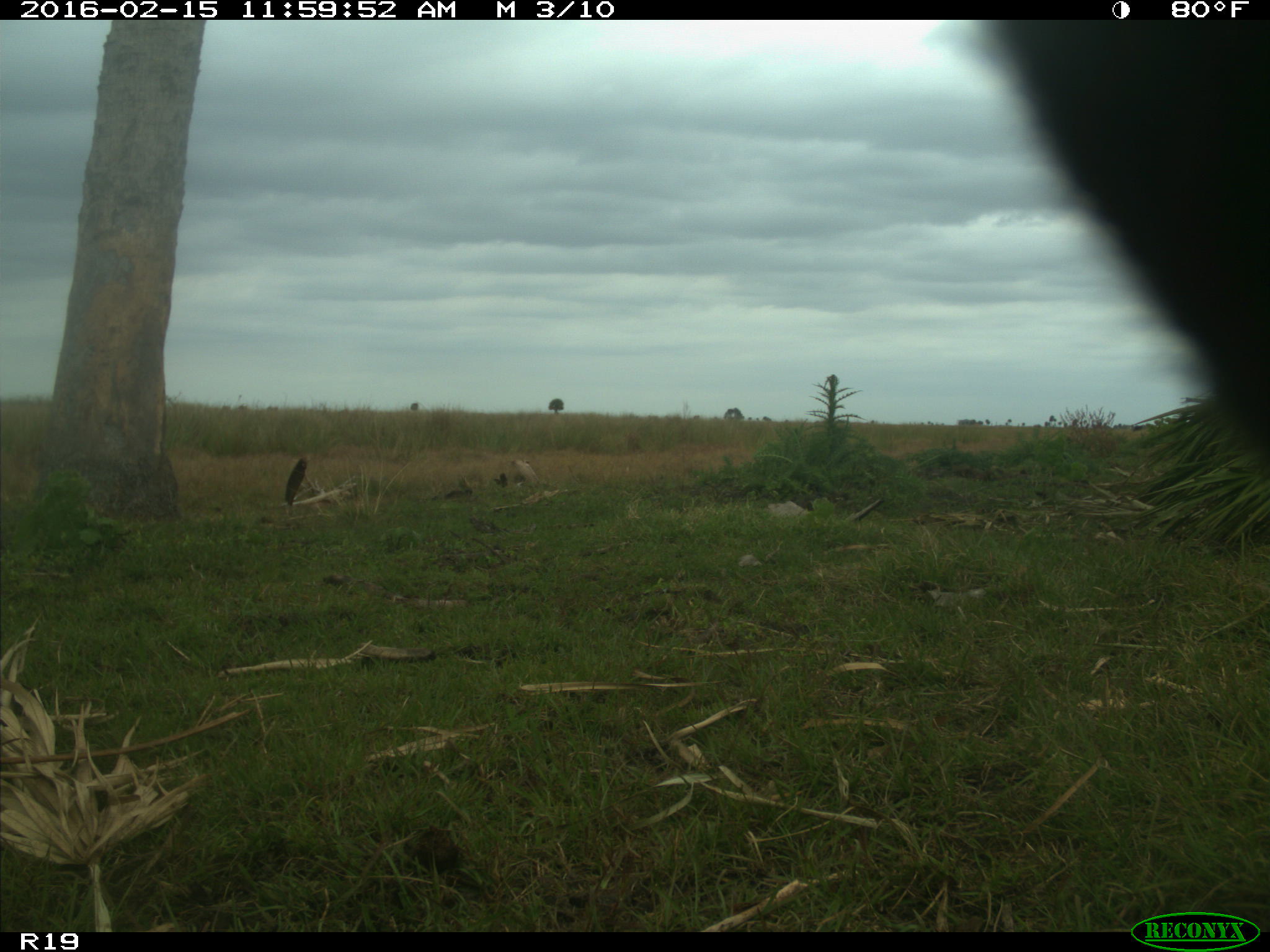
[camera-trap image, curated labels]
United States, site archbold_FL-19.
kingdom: Animalia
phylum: Chordata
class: Mammalia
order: Artiodactyla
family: Bovidae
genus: Bos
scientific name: Bos taurus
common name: domestic cow